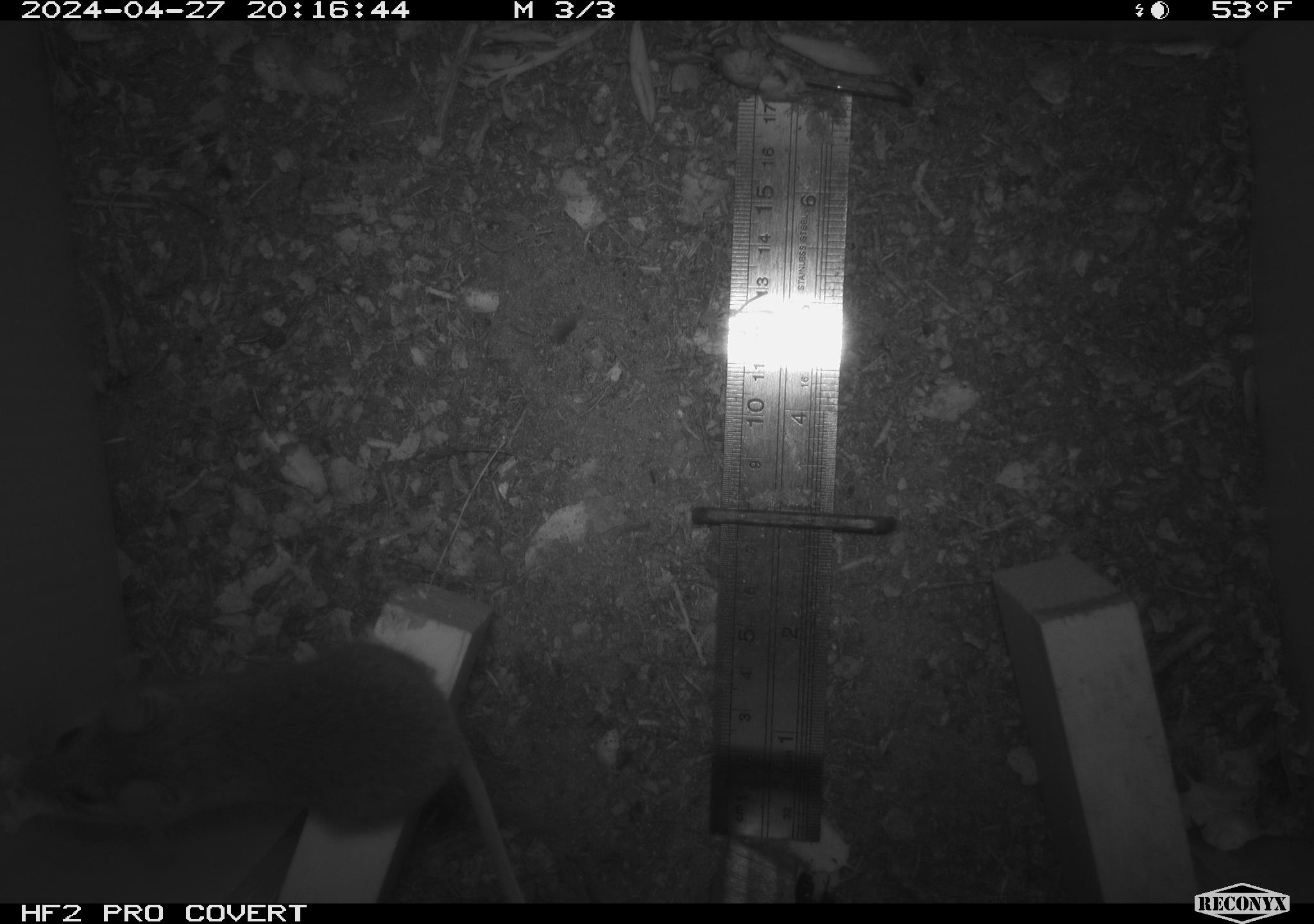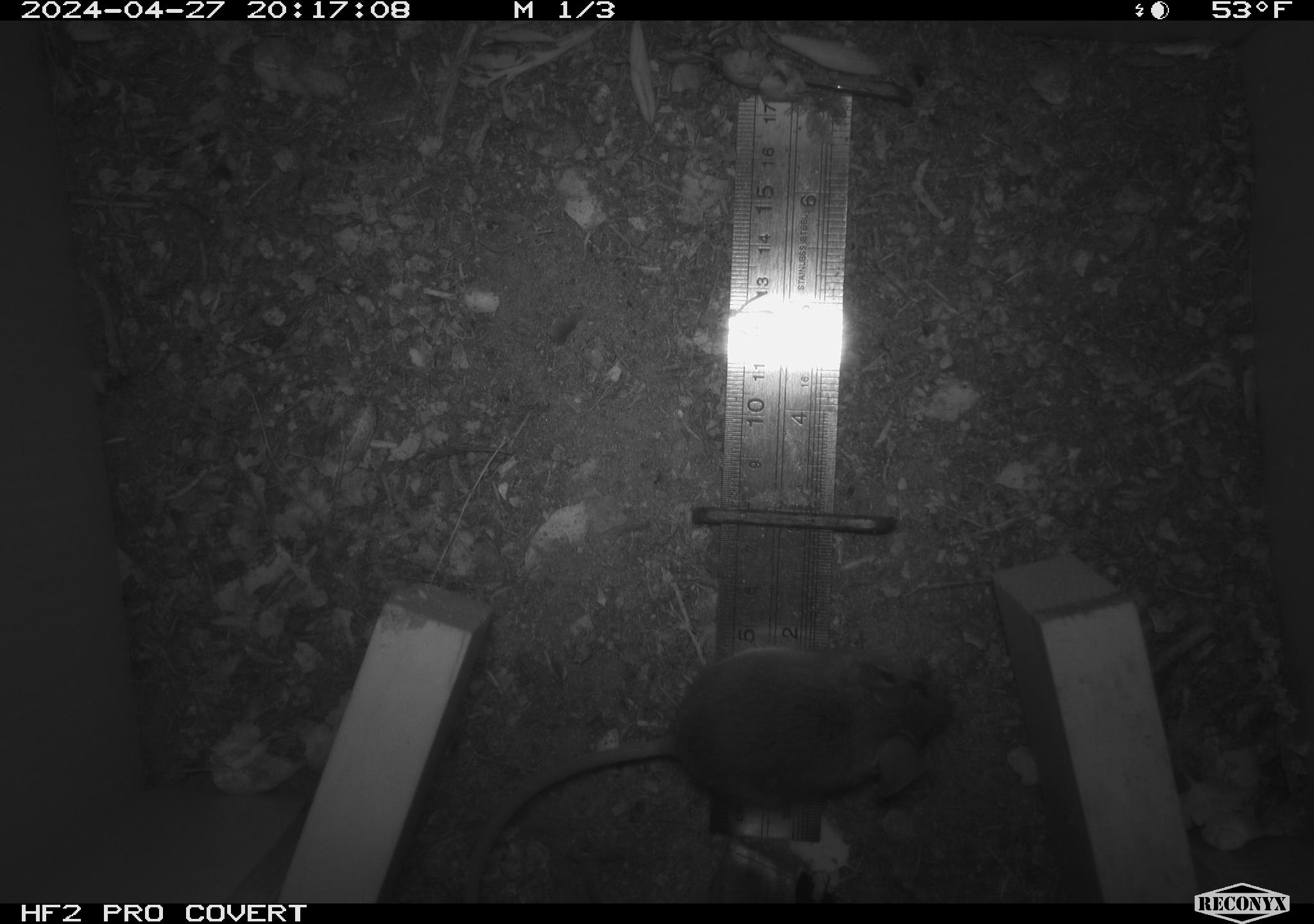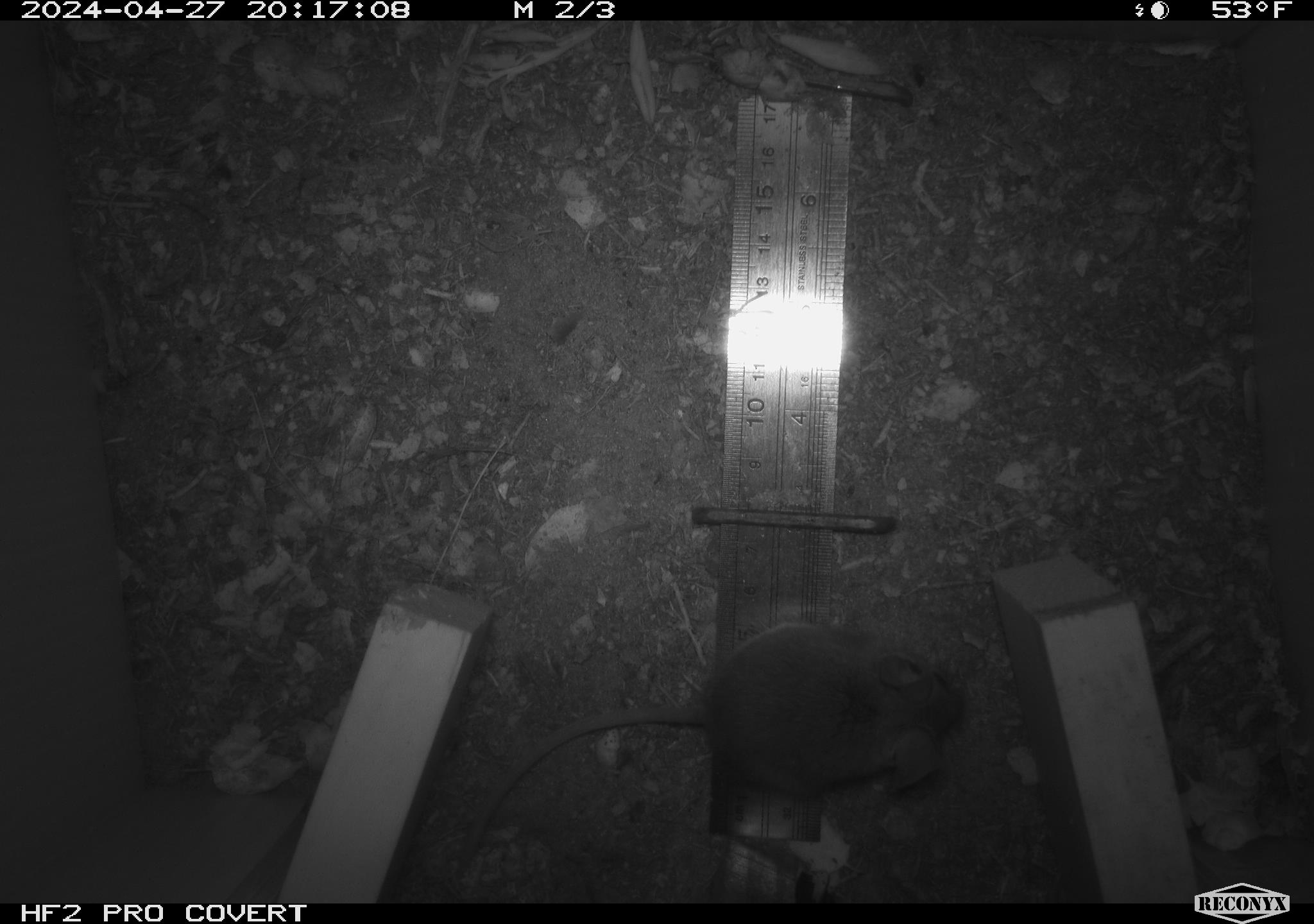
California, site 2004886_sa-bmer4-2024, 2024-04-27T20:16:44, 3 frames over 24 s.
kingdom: Animalia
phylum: Chordata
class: Mammalia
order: Rodentia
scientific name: Rodentia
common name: mouse species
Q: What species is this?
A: Mouse species (Rodentia).